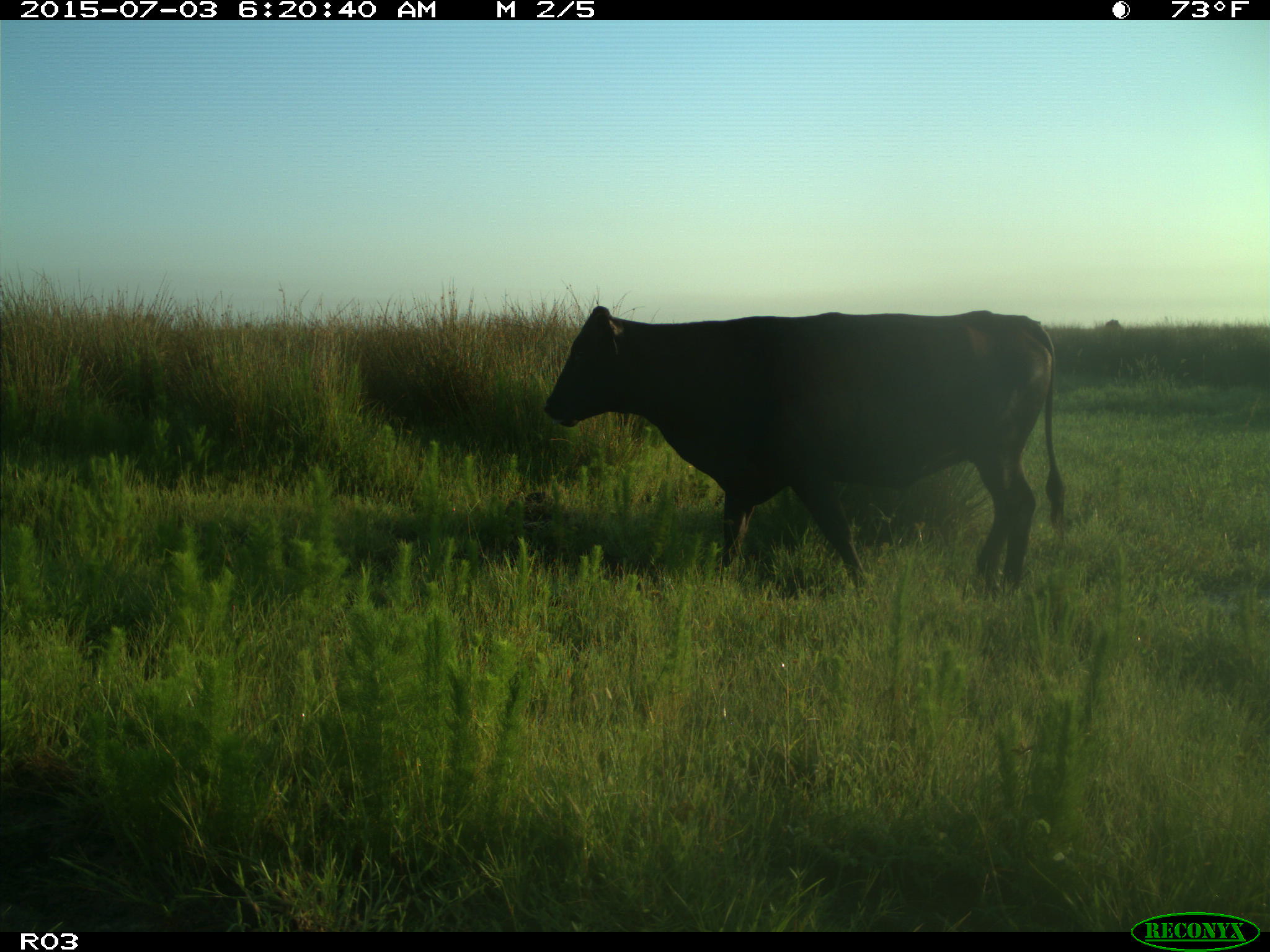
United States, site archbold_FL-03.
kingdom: Animalia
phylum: Chordata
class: Mammalia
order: Artiodactyla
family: Bovidae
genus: Bos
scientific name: Bos taurus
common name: domestic cow